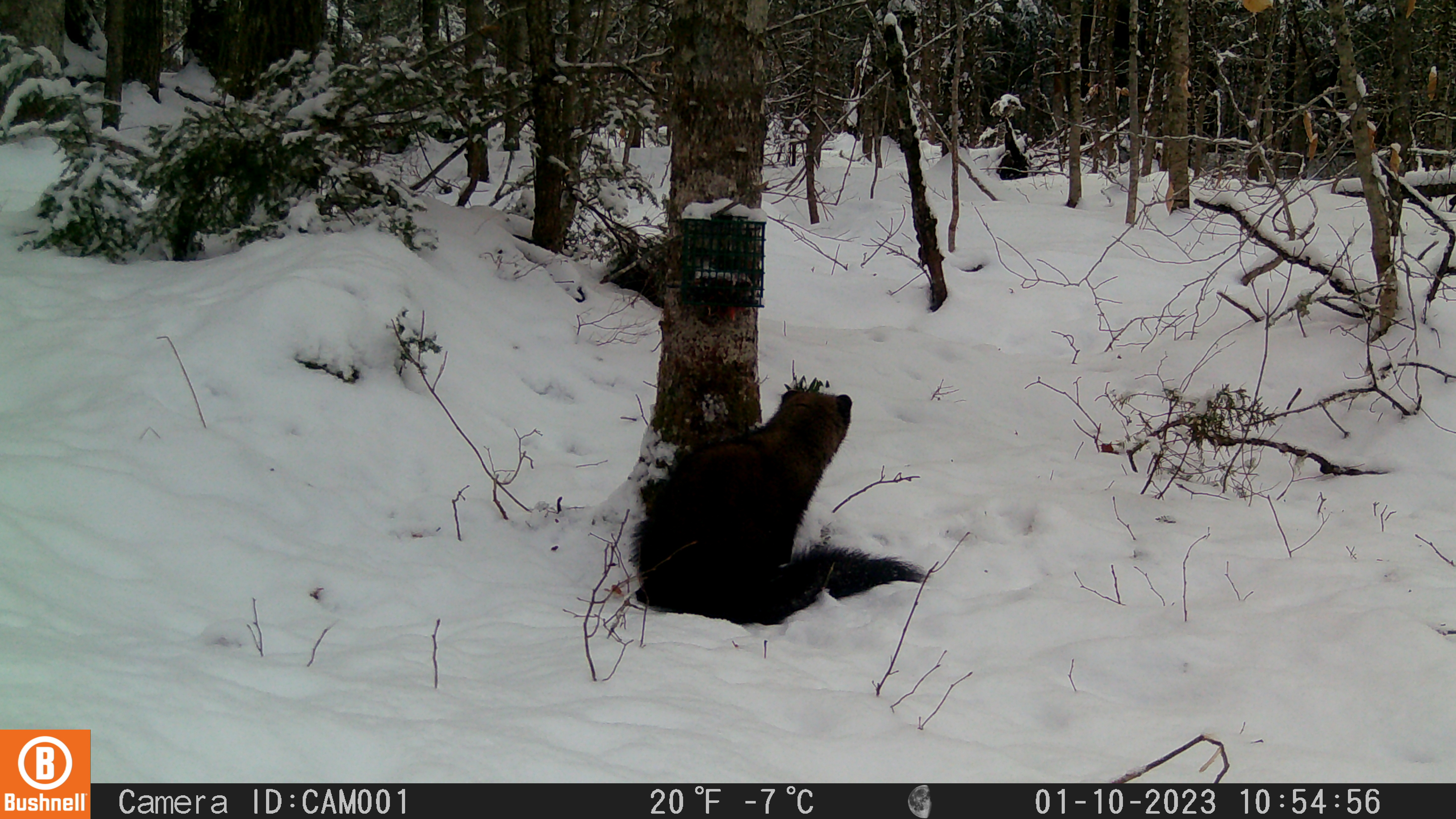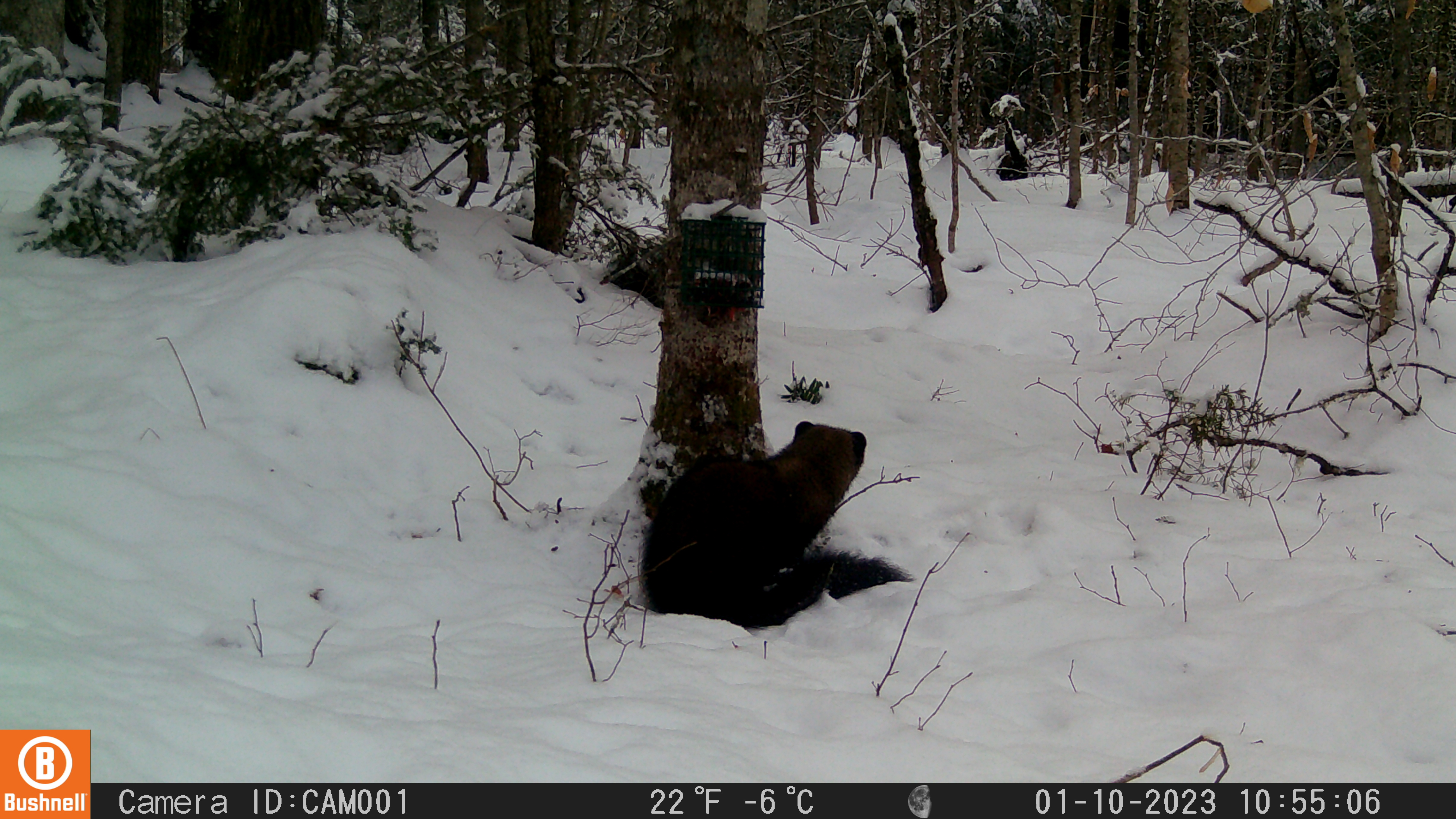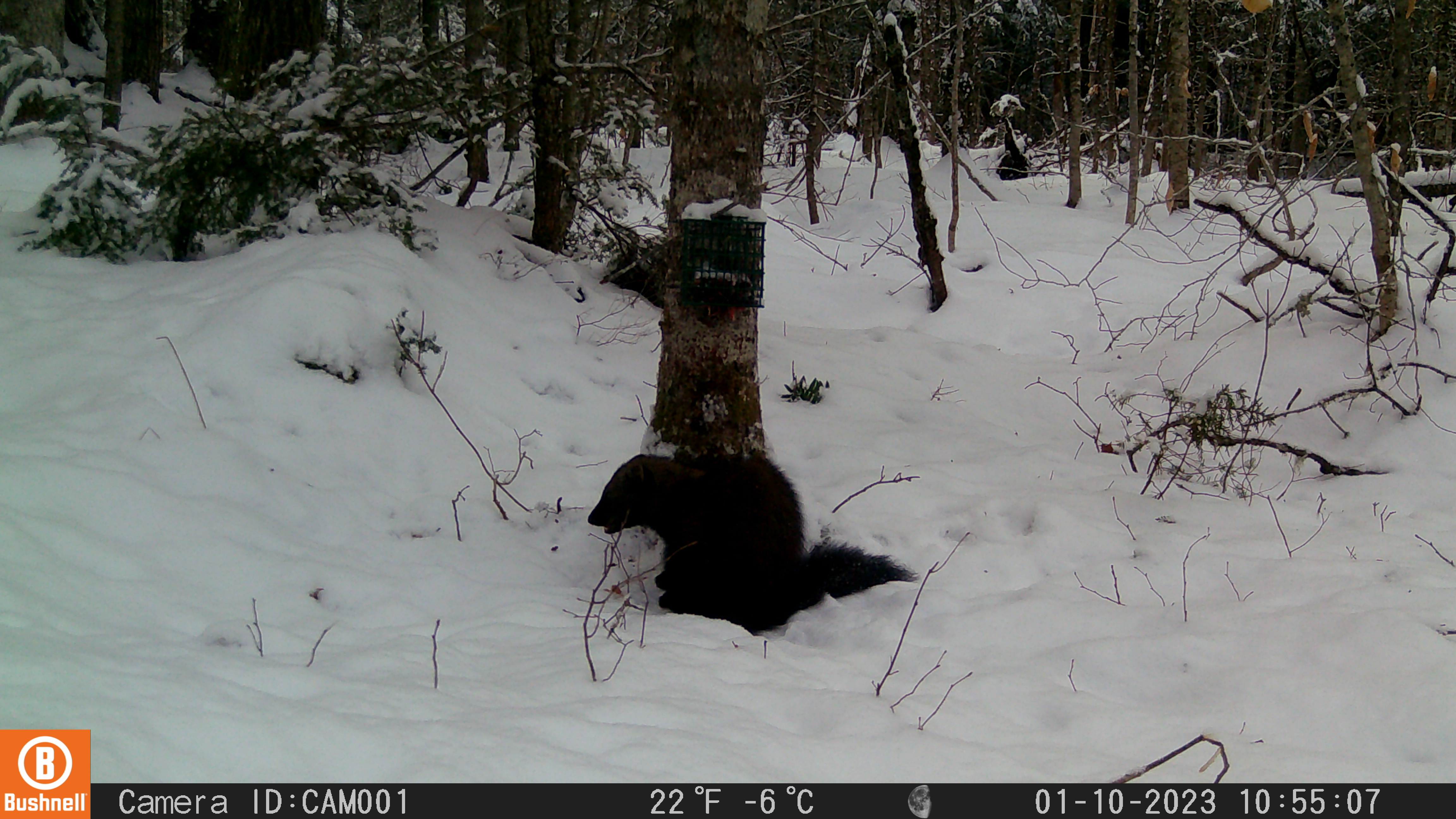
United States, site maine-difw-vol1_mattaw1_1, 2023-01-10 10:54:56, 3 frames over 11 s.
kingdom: Animalia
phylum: Chordata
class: Mammalia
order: Carnivora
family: Mustelidae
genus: Pekania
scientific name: Pekania pennanti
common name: fisher